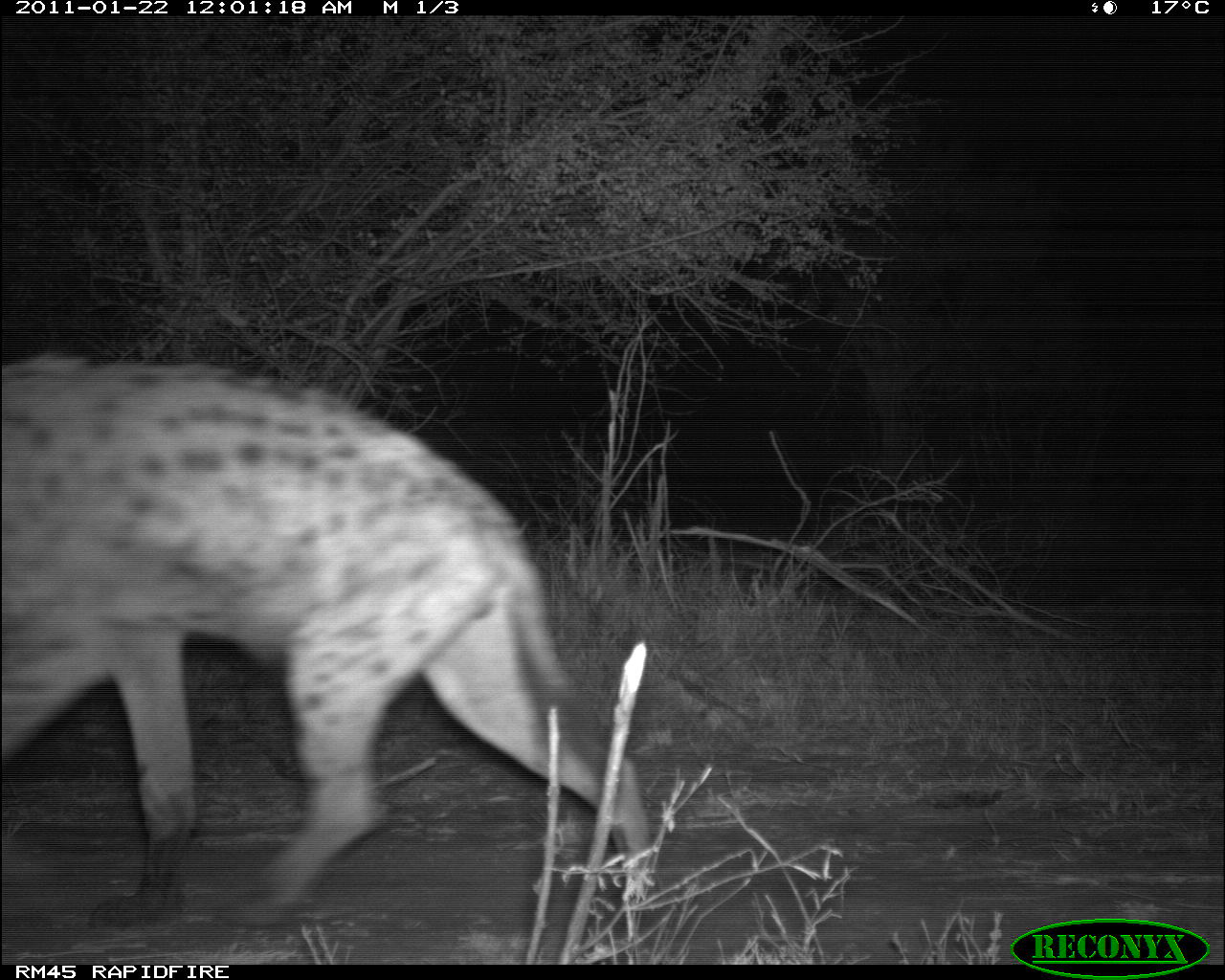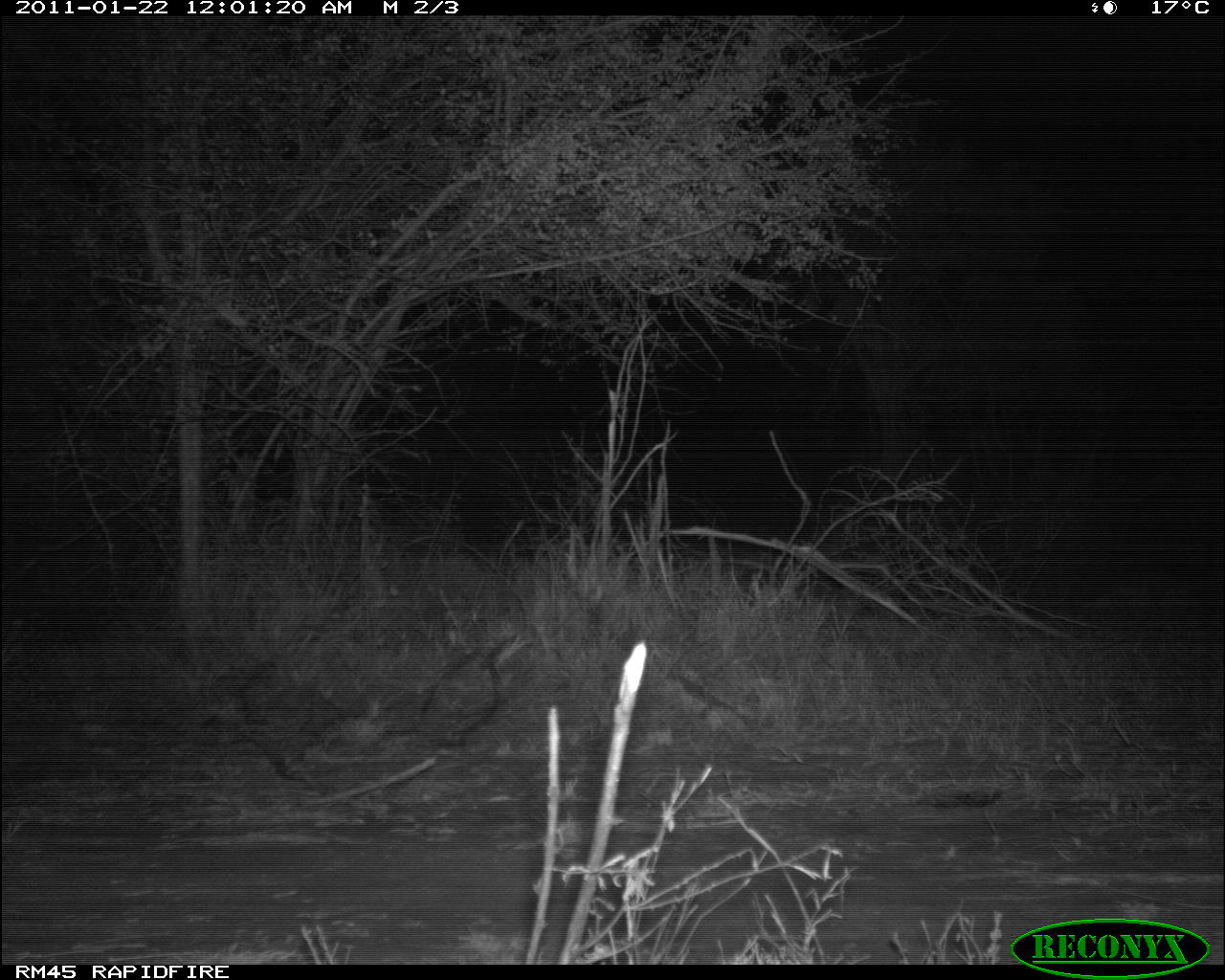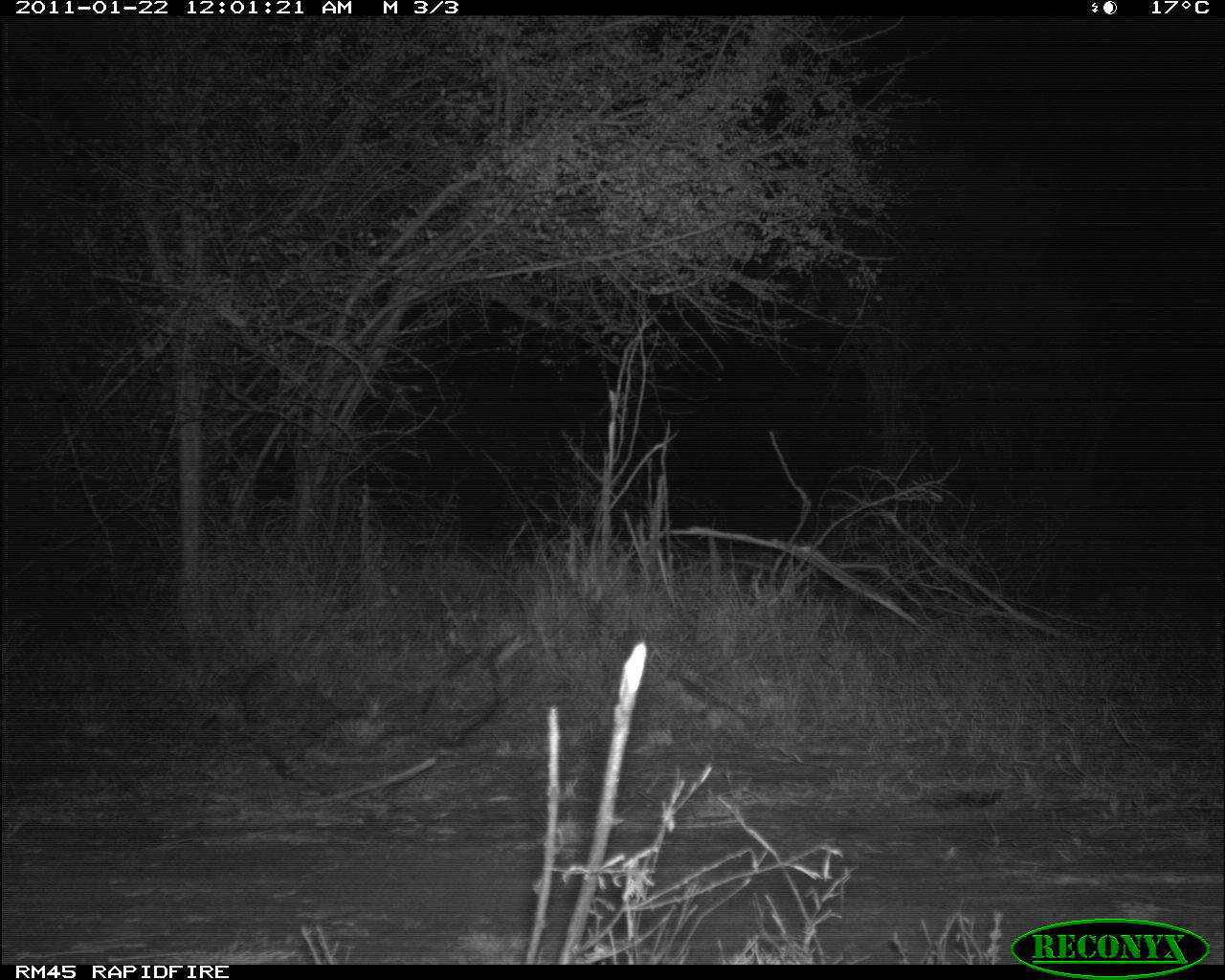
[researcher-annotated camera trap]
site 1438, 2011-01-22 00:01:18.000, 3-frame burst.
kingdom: Animalia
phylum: Chordata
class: Mammalia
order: Carnivora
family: Hyaenidae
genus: Crocuta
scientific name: Crocuta crocuta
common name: spotted hyena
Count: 1.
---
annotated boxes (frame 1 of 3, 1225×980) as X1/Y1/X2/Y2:
crocuta crocuta: 0/345/663/937